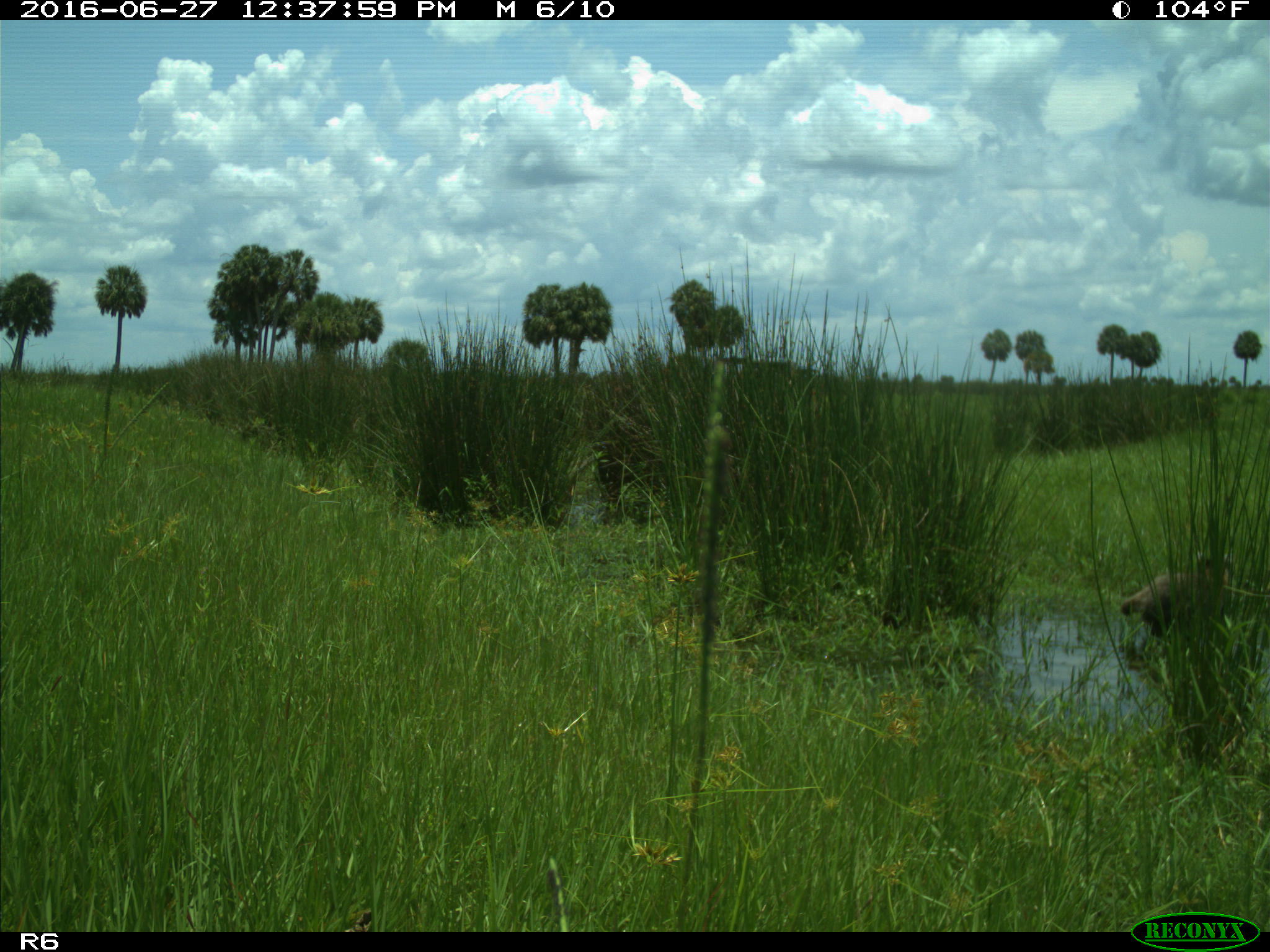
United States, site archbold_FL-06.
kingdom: Animalia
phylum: Chordata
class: Mammalia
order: Carnivora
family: Procyonidae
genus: Procyon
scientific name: Procyon lotor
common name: common raccoon